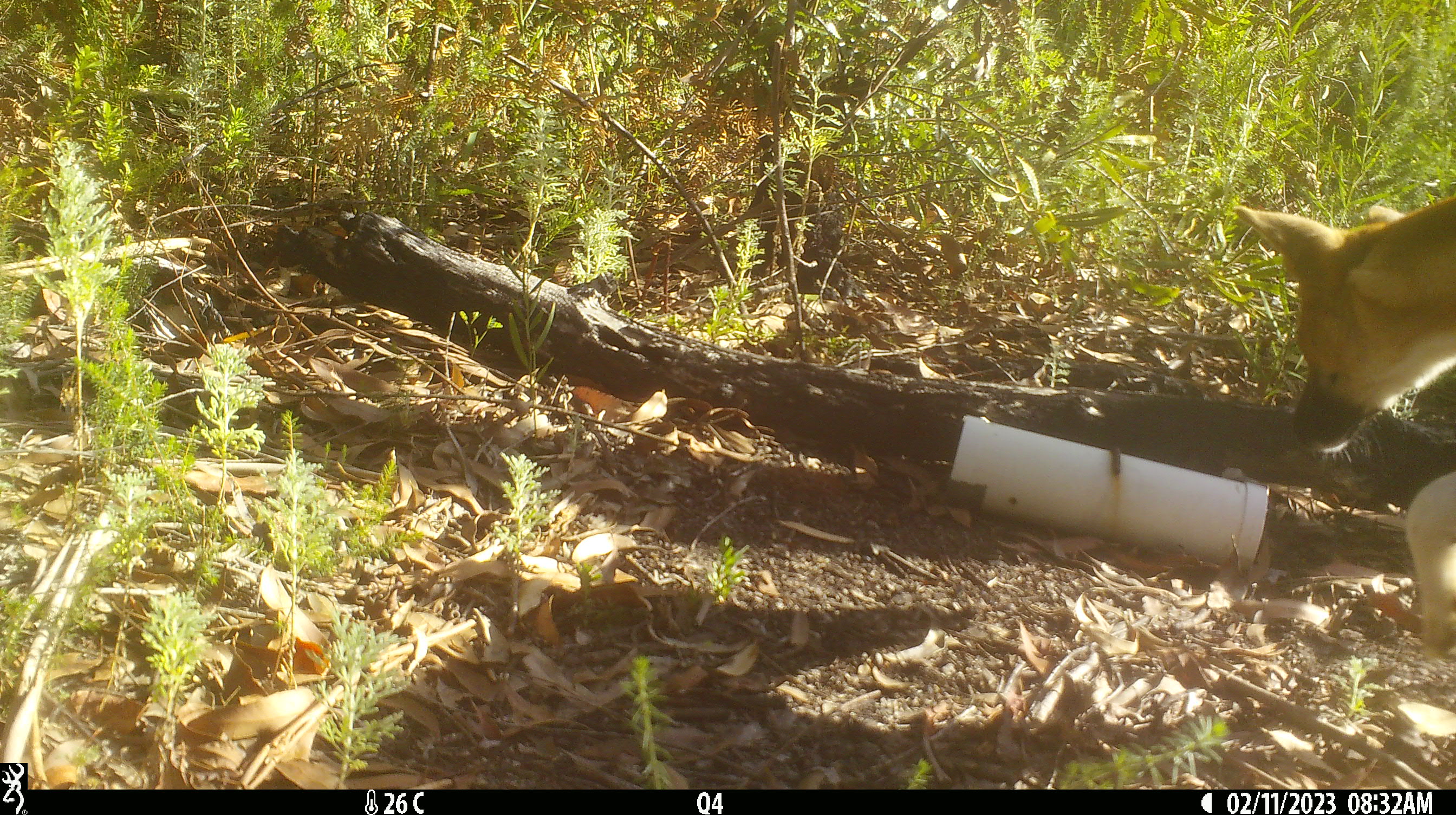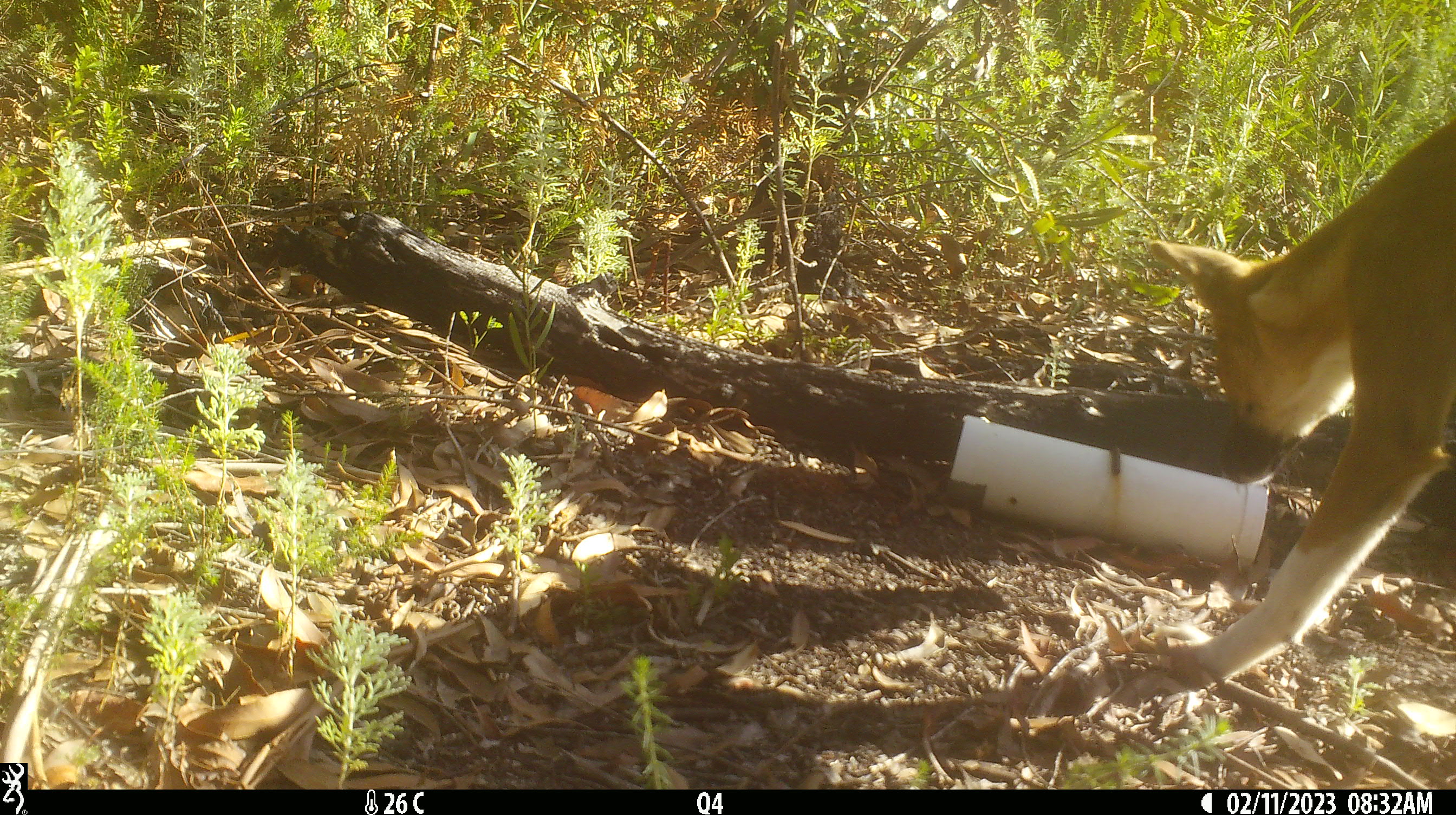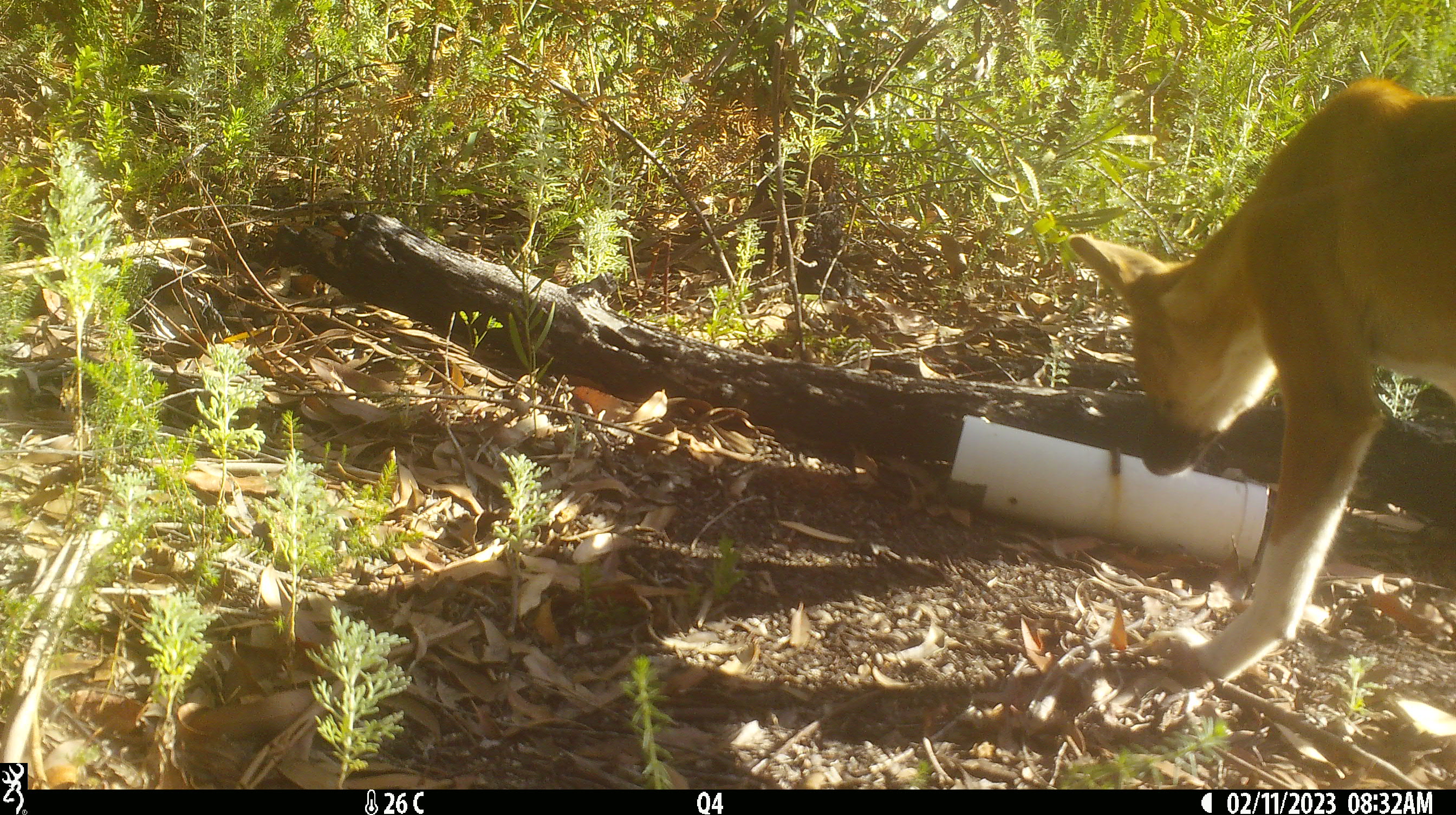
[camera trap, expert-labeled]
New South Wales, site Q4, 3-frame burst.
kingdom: Animalia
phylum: Chordata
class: Mammalia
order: Carnivora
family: Canidae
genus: Canis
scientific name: Canis familiaris dingo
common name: dingo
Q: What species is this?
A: Dingo (Canis familiaris dingo).